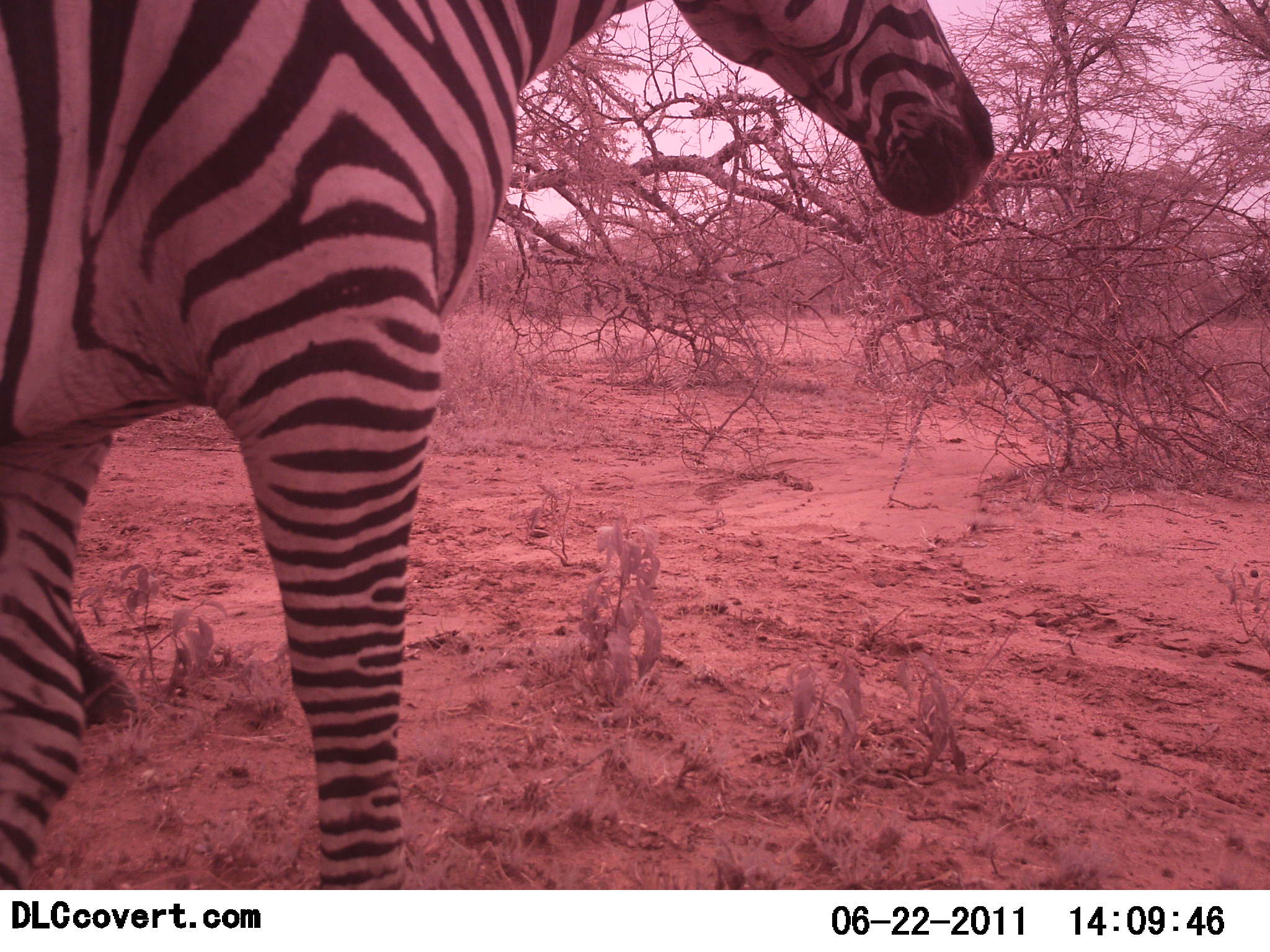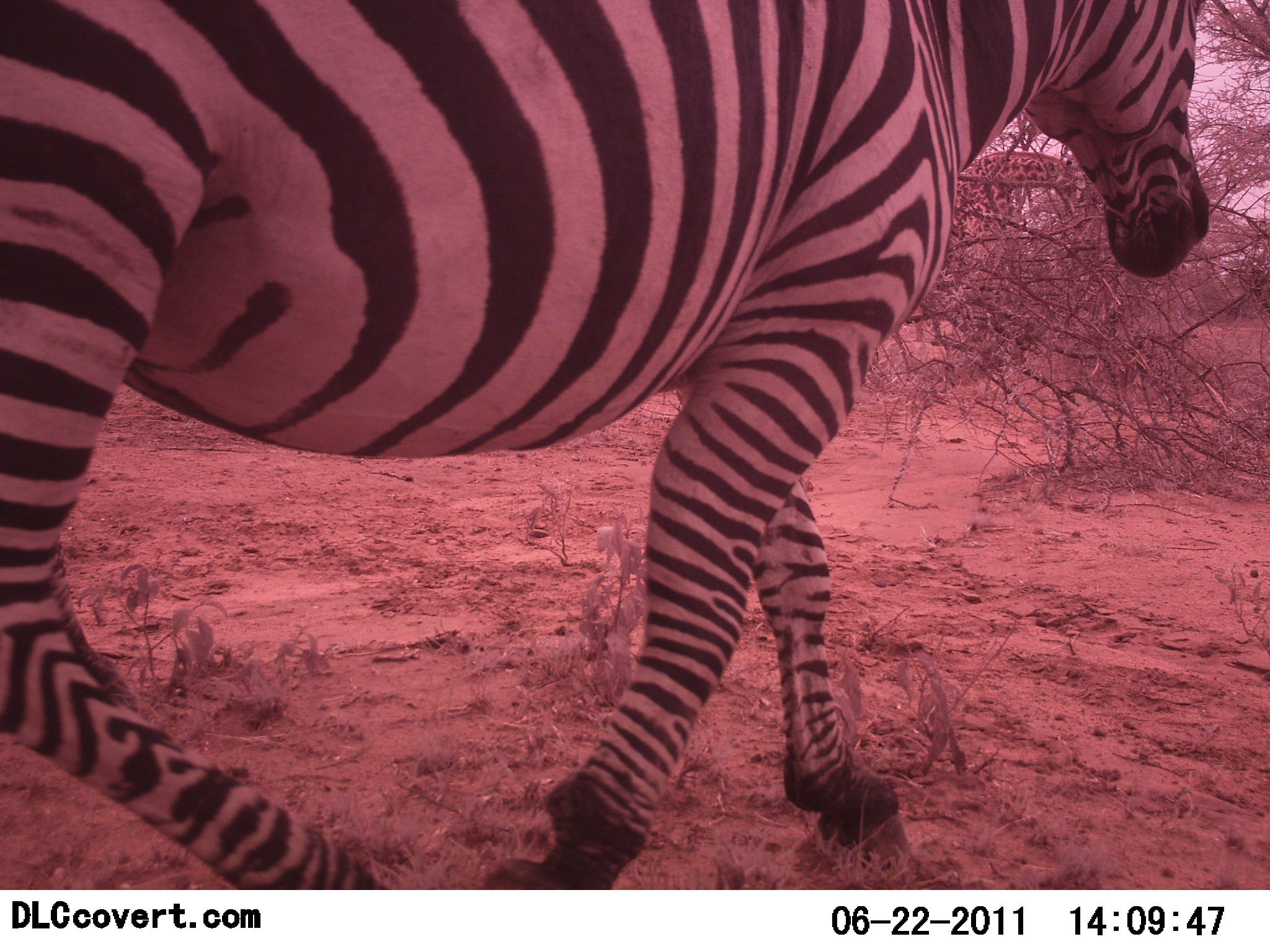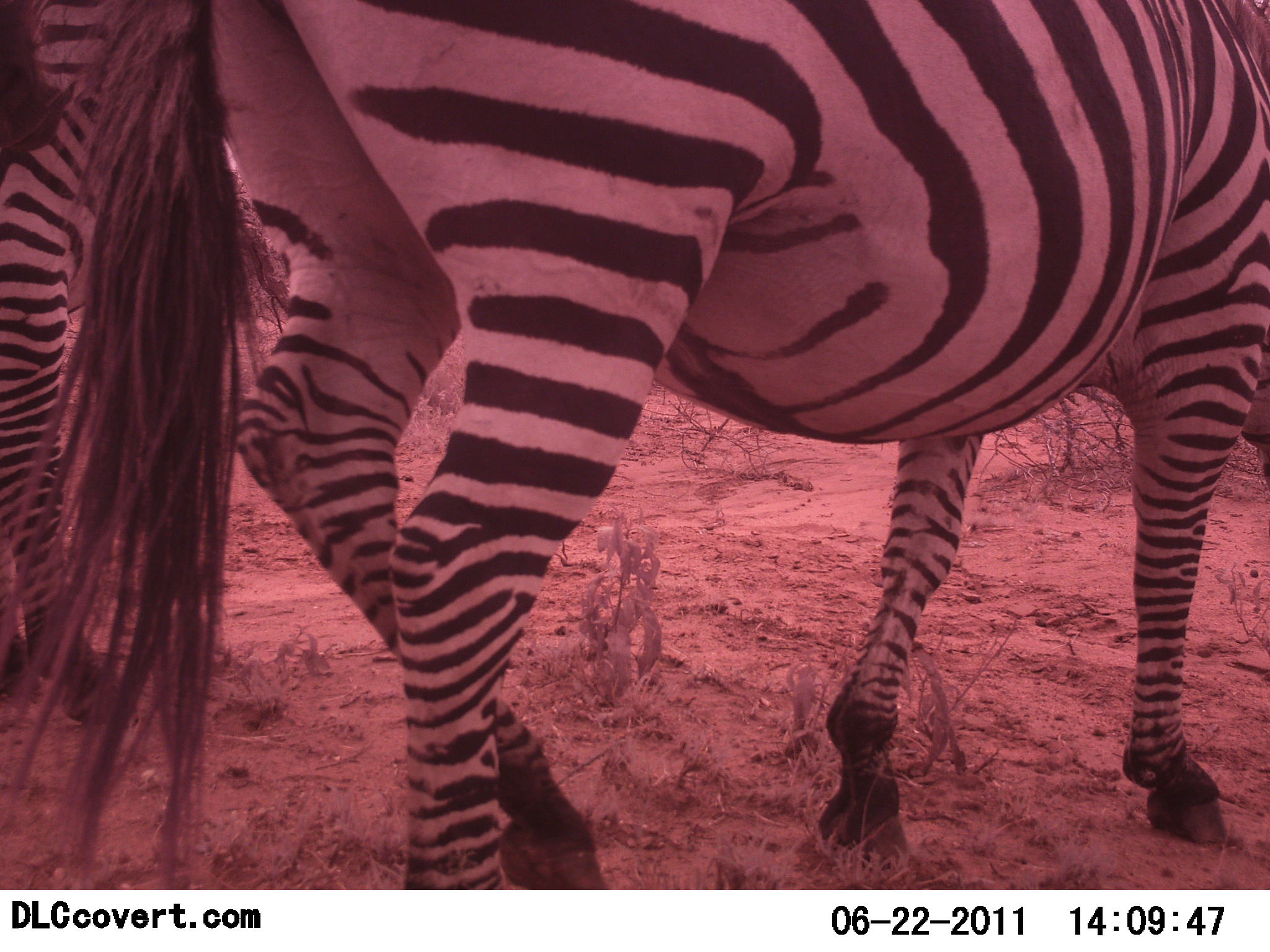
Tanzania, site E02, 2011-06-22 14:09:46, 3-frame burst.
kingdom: Animalia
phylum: Chordata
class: Mammalia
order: Perissodactyla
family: Equidae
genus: Equus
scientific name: Equus quagga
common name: plains zebra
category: zebra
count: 2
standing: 15%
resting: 0%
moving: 100%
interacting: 0%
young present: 0%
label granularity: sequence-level